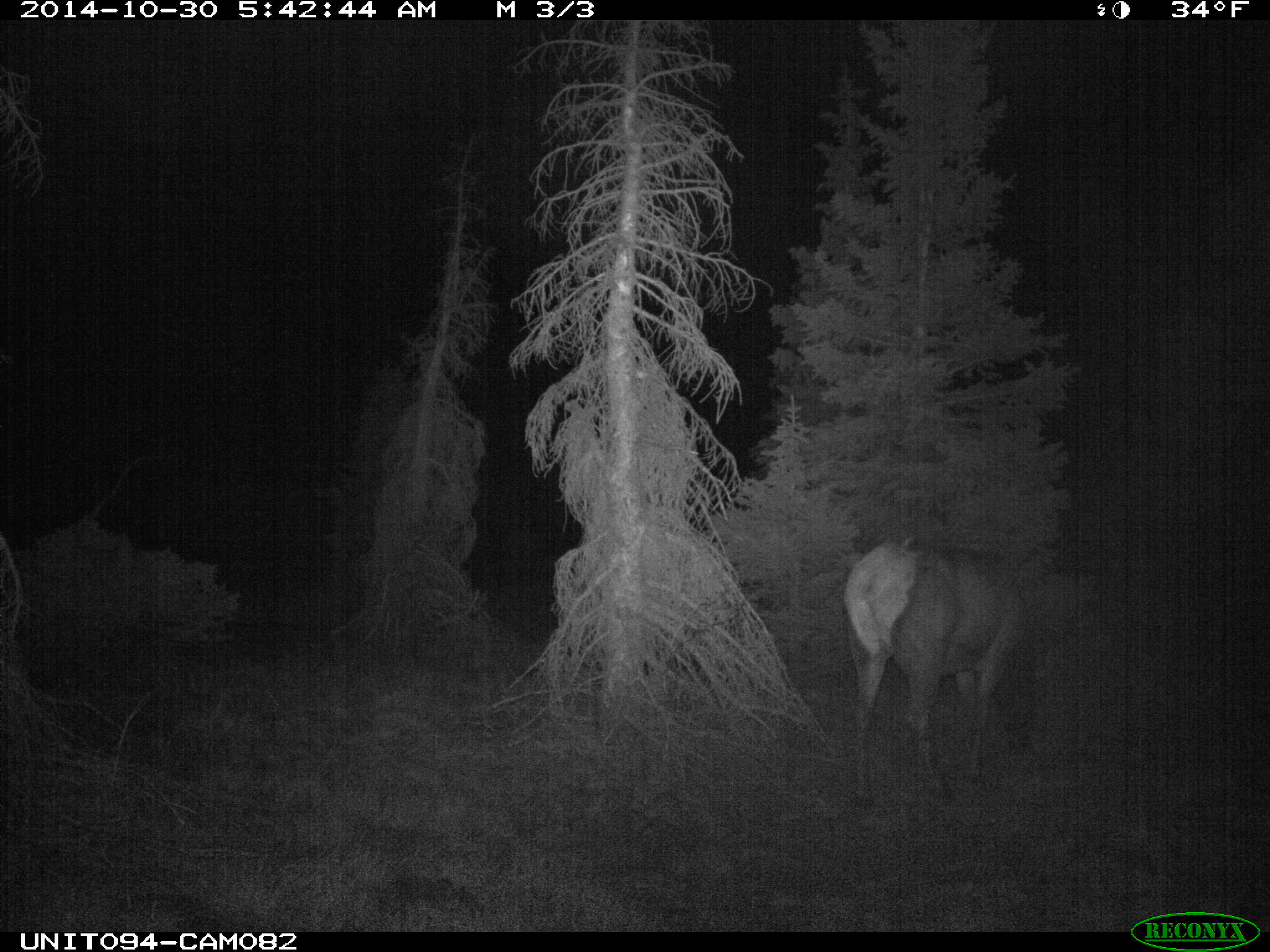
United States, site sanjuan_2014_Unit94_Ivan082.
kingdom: Animalia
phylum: Chordata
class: Mammalia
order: Artiodactyla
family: Cervidae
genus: Cervus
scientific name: Cervus elaphus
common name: red deer